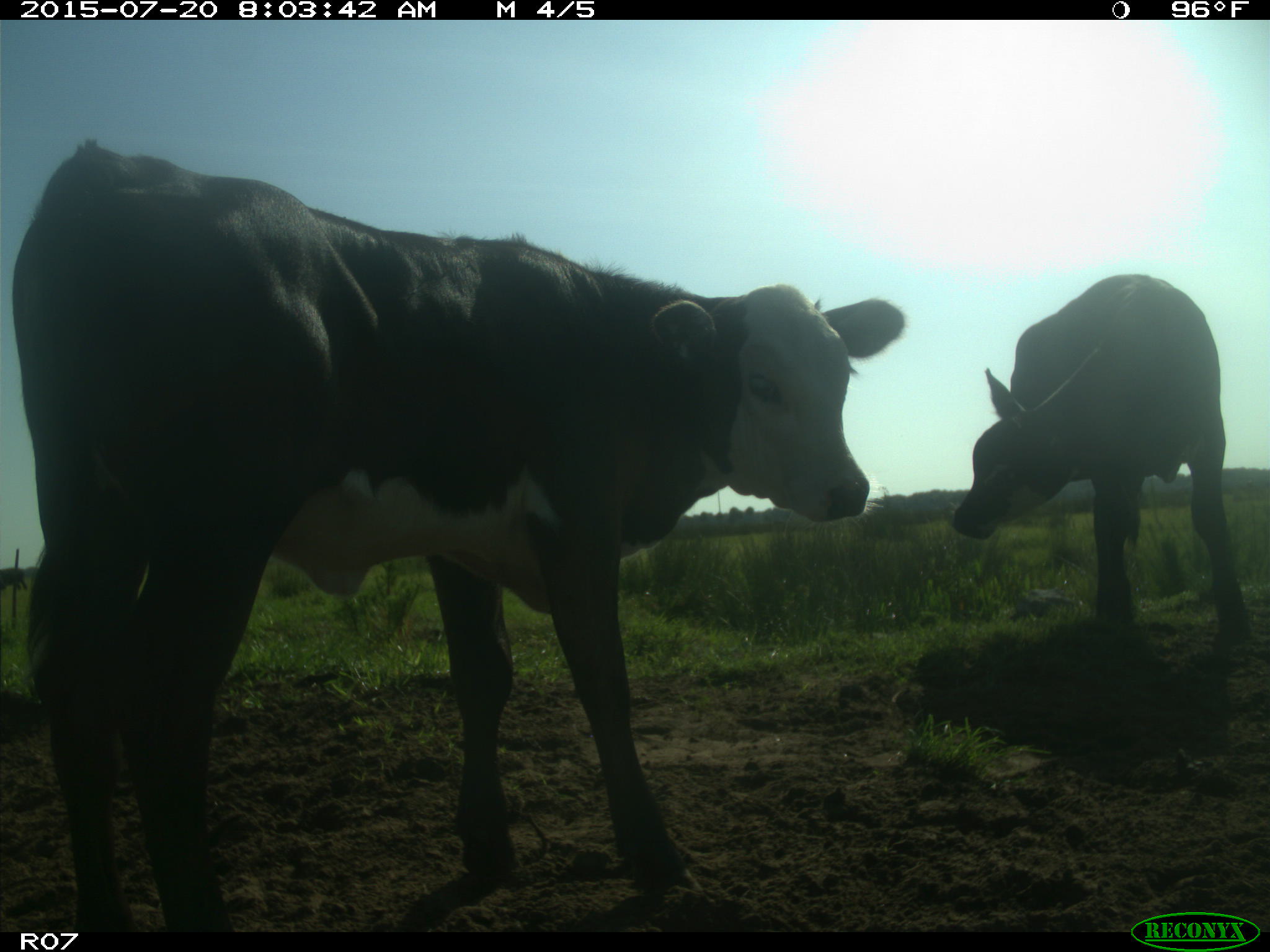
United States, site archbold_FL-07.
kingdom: Animalia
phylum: Chordata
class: Mammalia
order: Artiodactyla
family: Bovidae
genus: Bos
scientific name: Bos taurus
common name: domestic cow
Bos taurus (domestic cow).